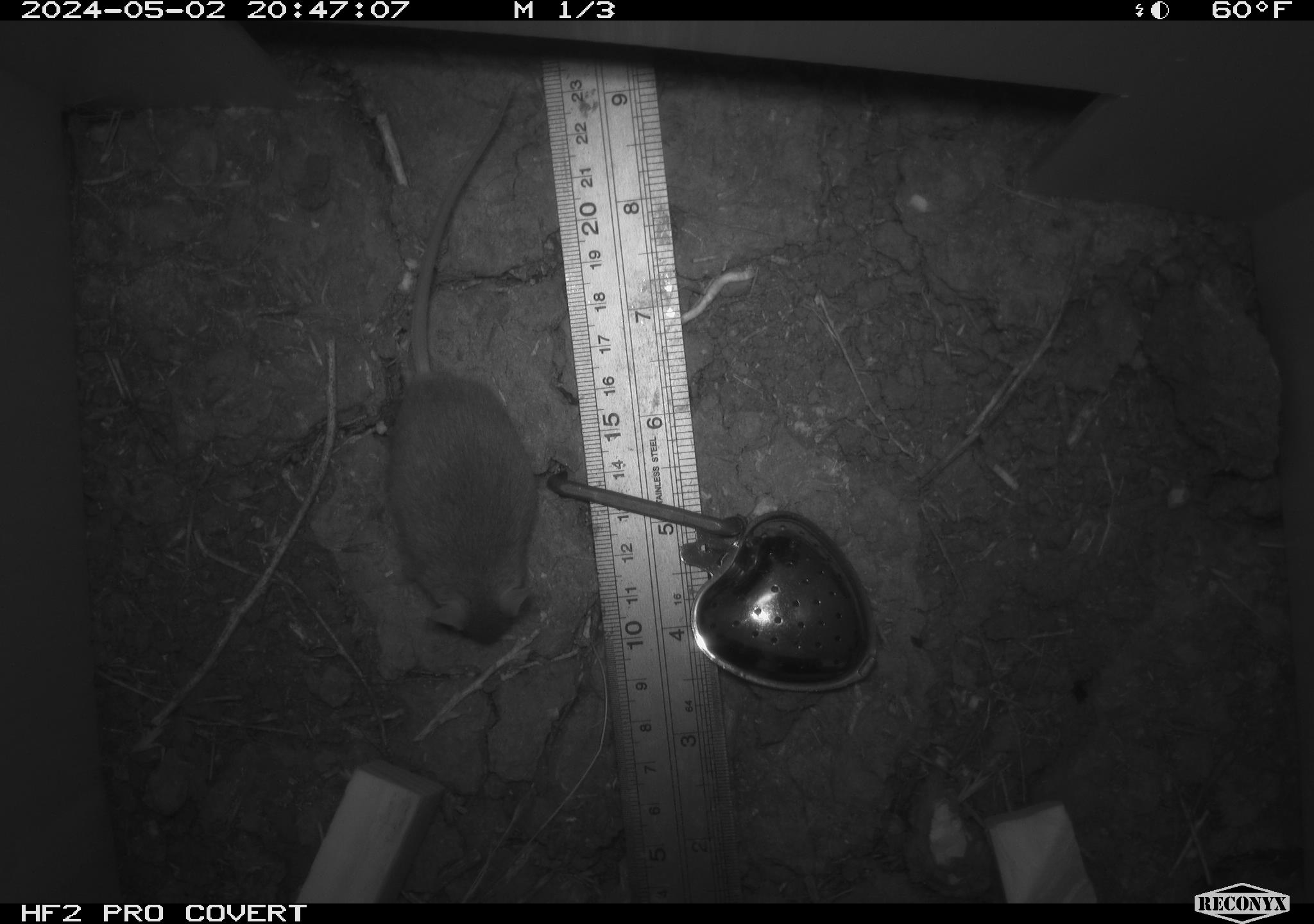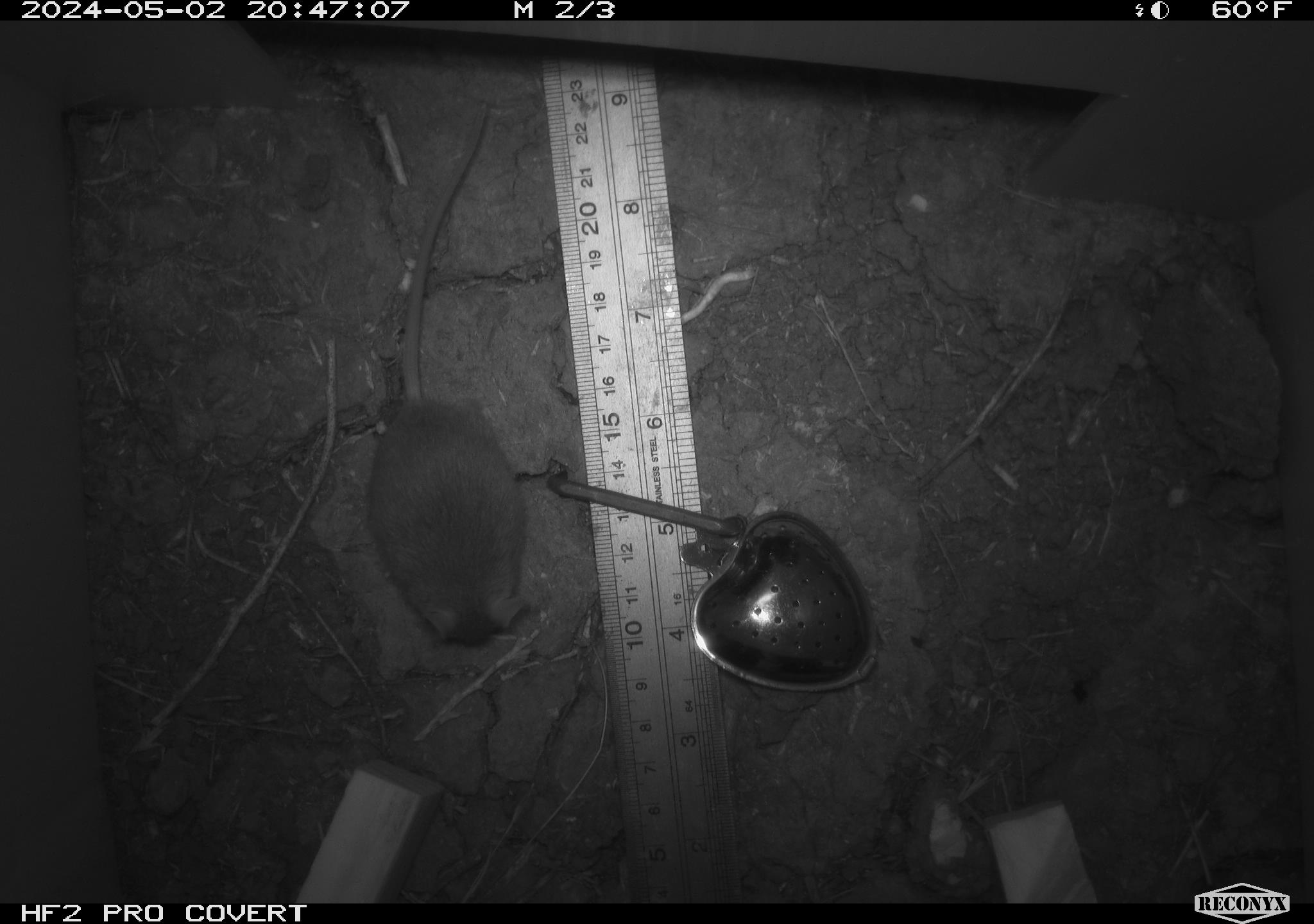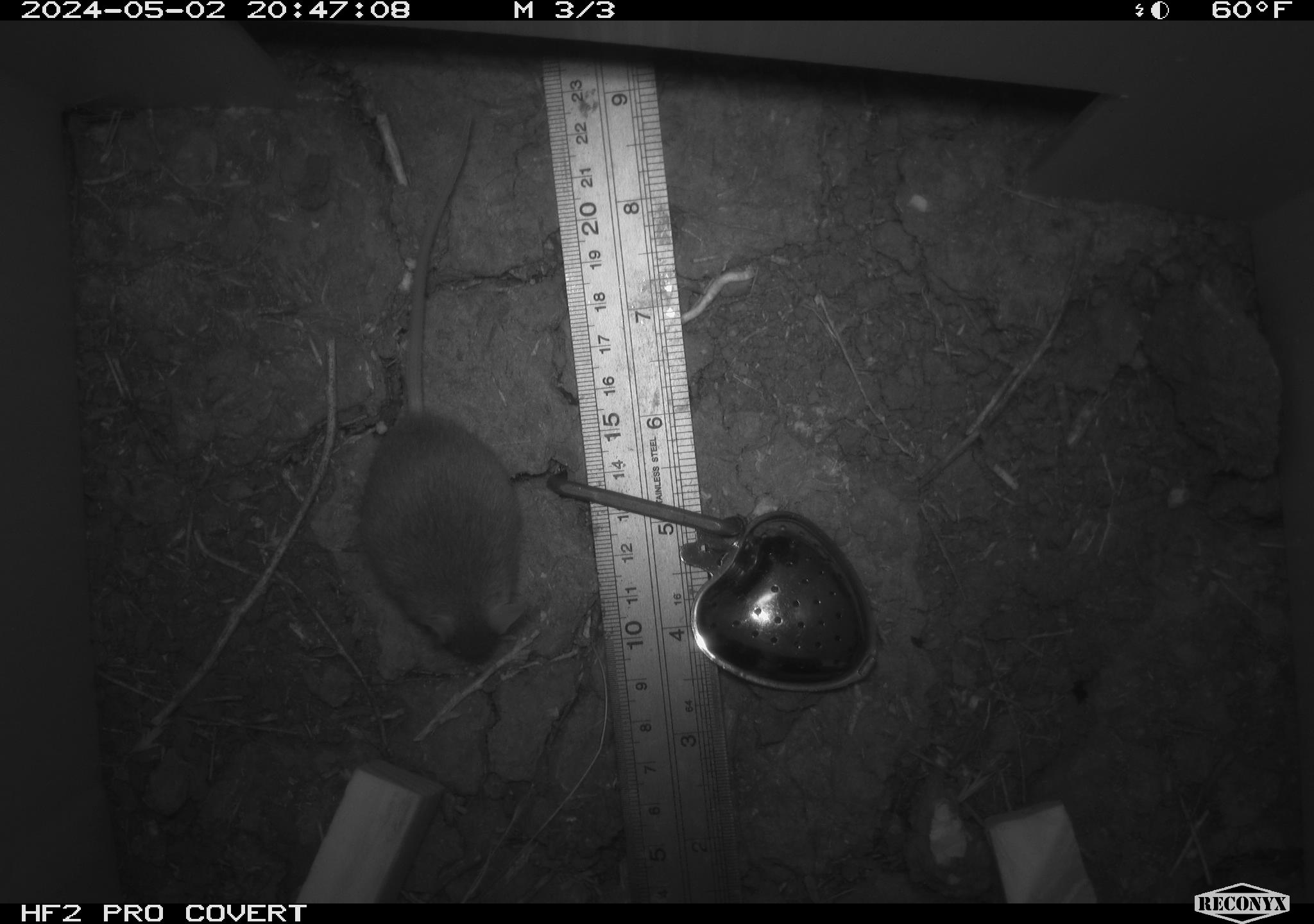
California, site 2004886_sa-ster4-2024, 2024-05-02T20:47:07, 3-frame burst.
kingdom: Animalia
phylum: Chordata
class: Mammalia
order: Rodentia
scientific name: Rodentia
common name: mouse species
Mouse species (Rodentia).